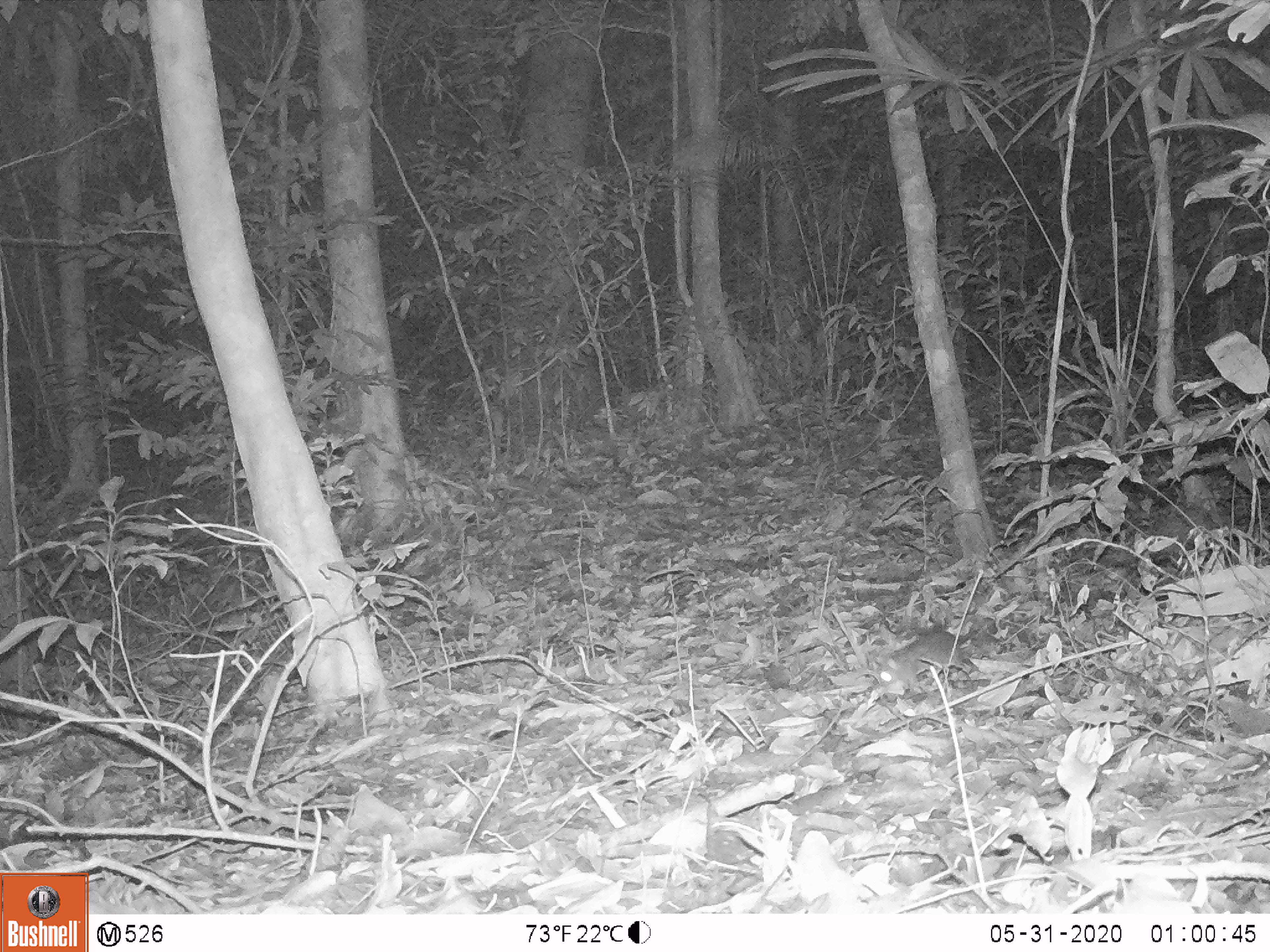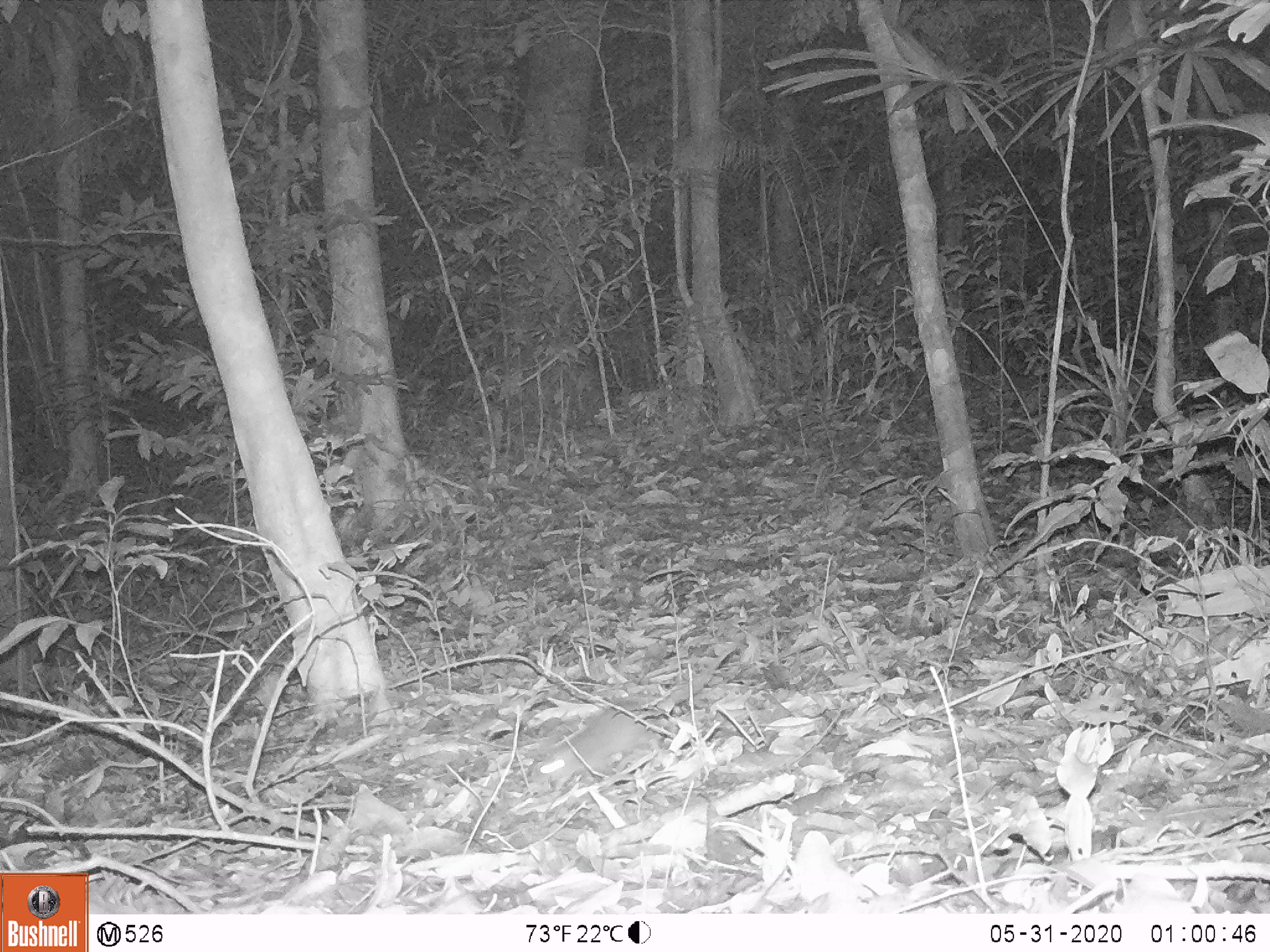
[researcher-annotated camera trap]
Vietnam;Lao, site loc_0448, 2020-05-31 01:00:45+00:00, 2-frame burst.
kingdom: Animalia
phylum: Chordata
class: Mammalia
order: Rodentia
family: Muridae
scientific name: Muridae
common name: old-world mice and rats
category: unidentified murid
Unidentified murid (old-world mice and rats) (Muridae). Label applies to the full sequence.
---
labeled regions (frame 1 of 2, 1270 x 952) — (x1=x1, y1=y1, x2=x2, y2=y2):
unidentified murid: (x1=874, y1=618, x2=989, y2=694)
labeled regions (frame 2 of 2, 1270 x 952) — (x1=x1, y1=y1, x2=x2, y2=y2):
unidentified murid: (x1=530, y1=639, x2=741, y2=793)